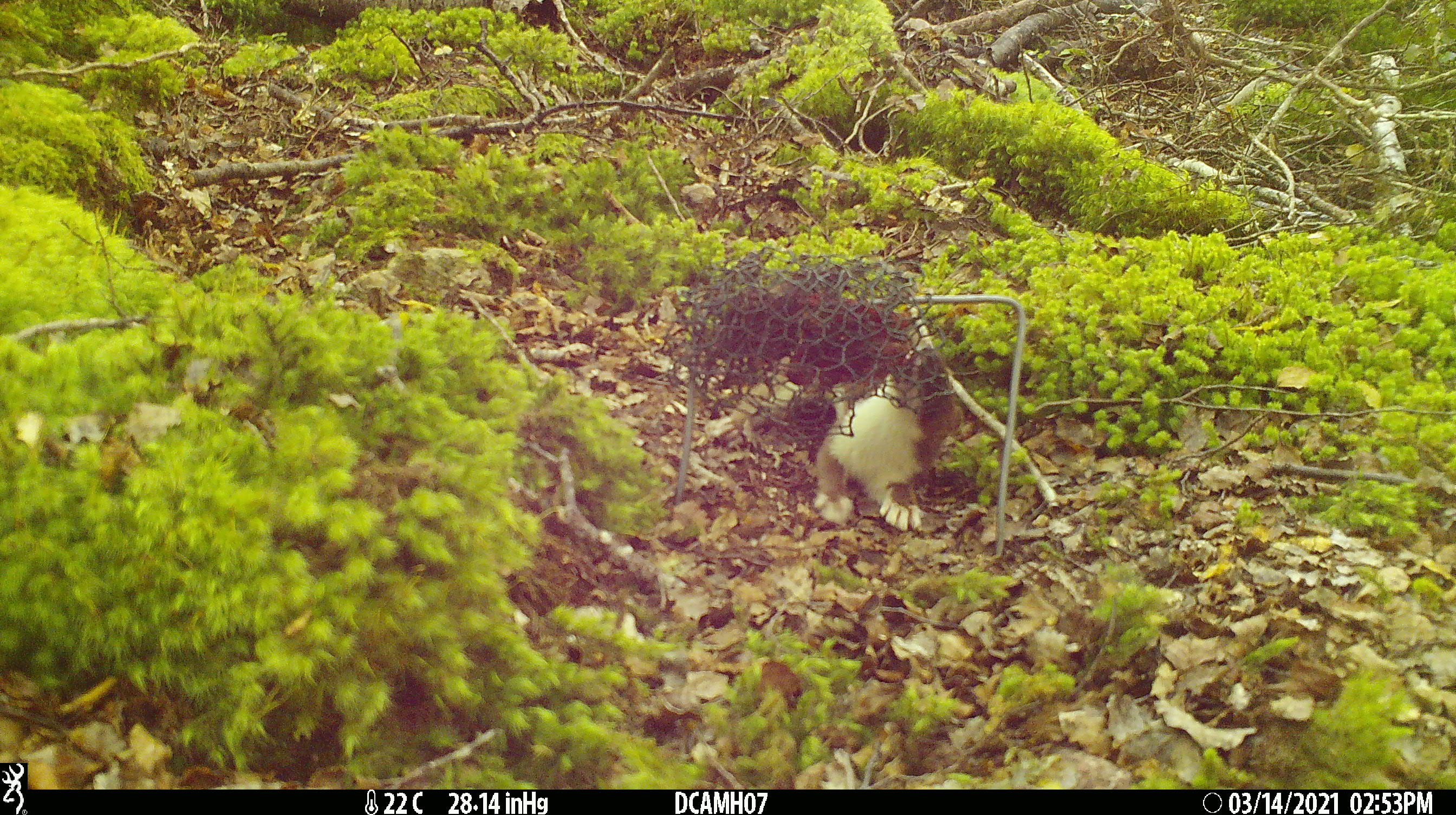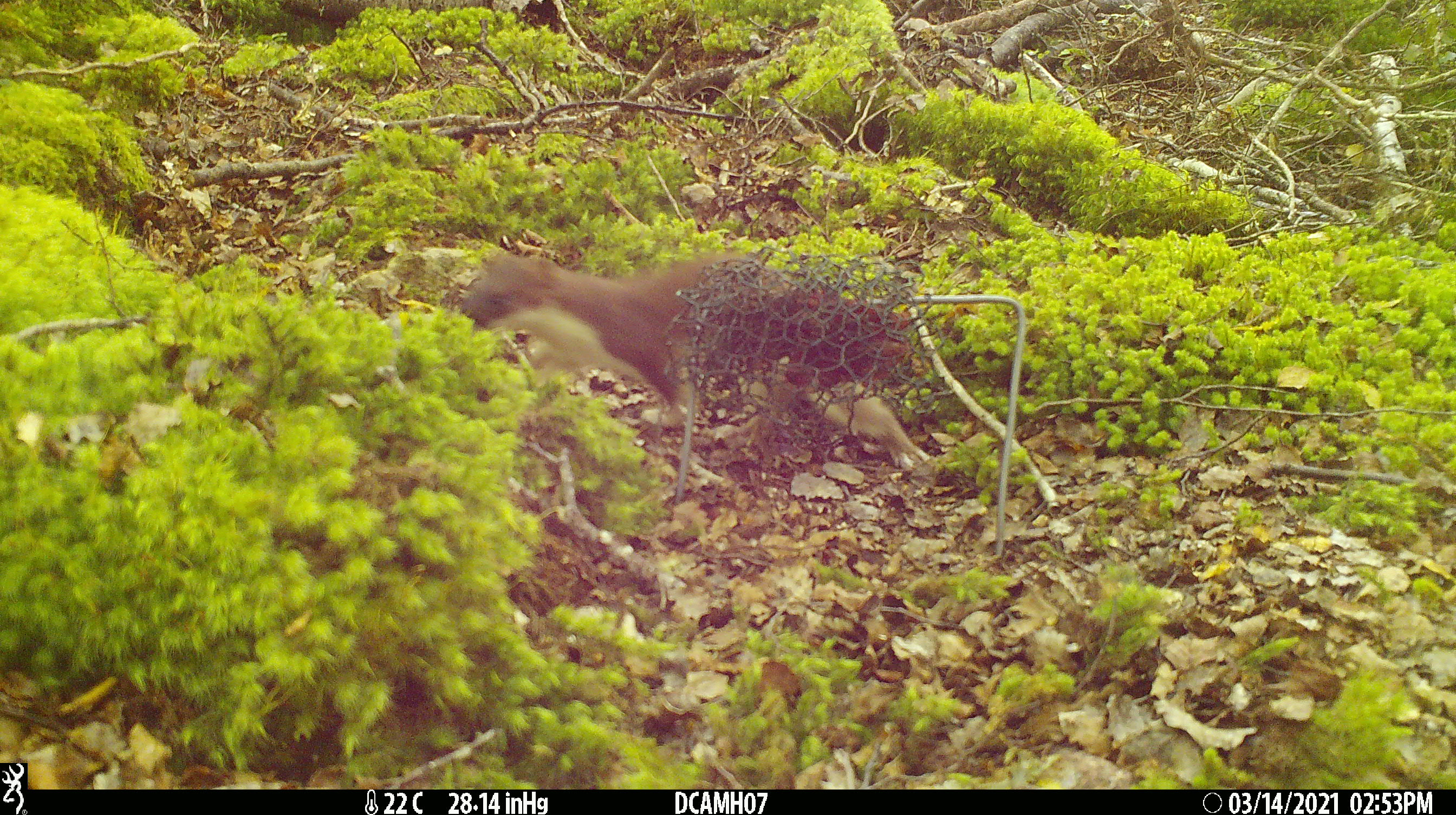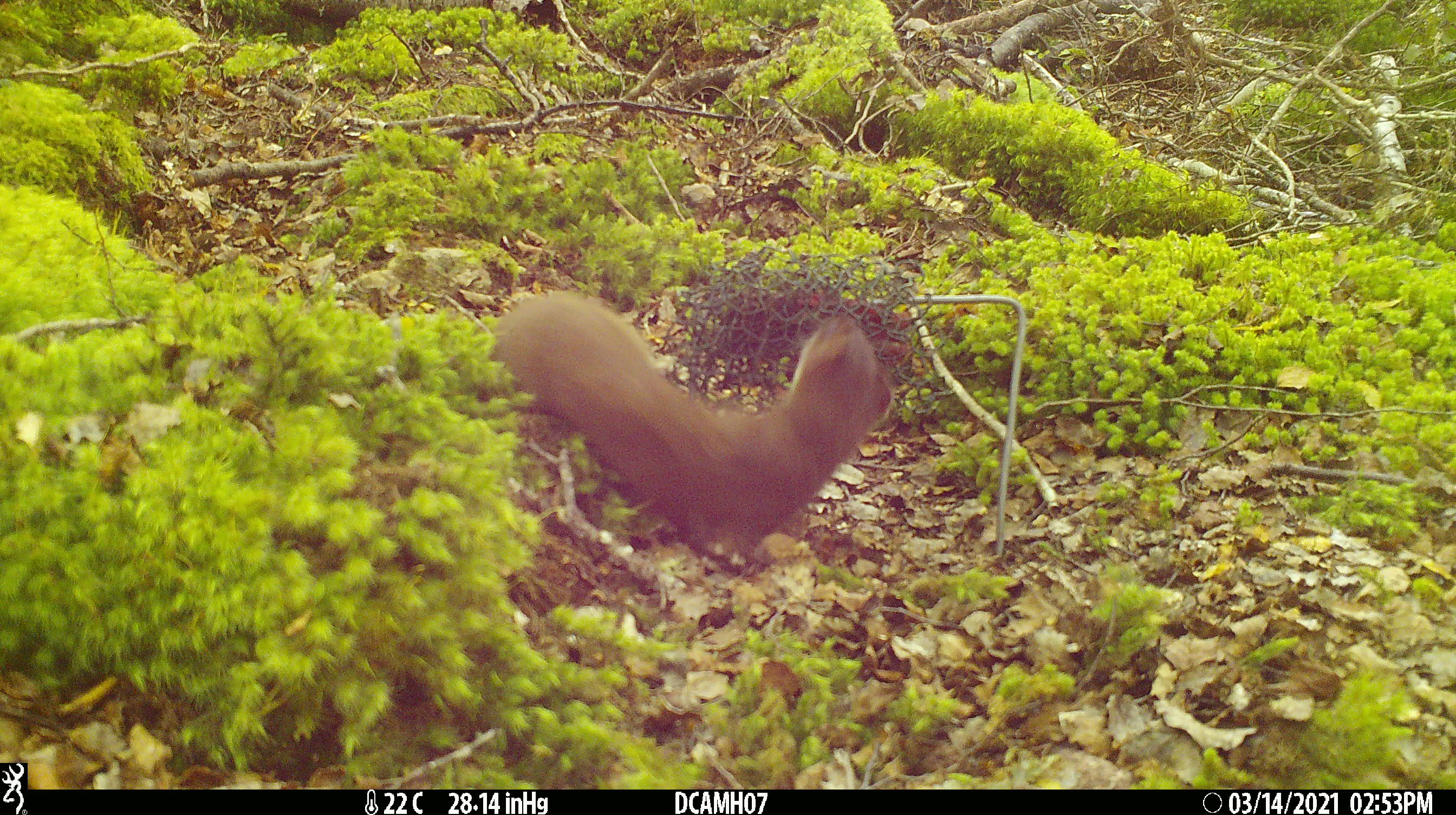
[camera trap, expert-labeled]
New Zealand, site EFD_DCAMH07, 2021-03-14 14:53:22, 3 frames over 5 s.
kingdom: Animalia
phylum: Chordata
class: Mammalia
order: Carnivora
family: Mustelidae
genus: Mustela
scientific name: Mustela erminea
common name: stoat